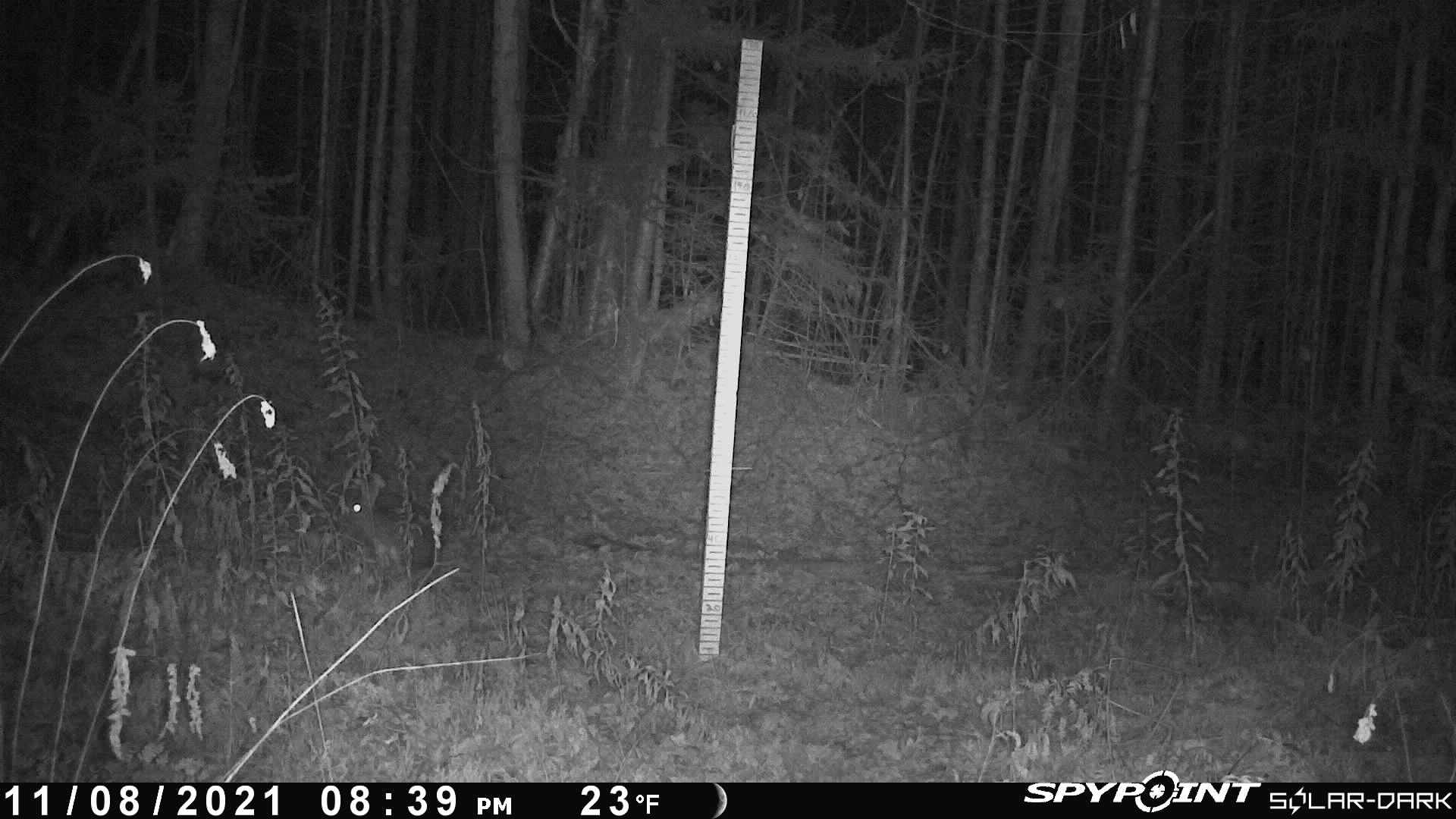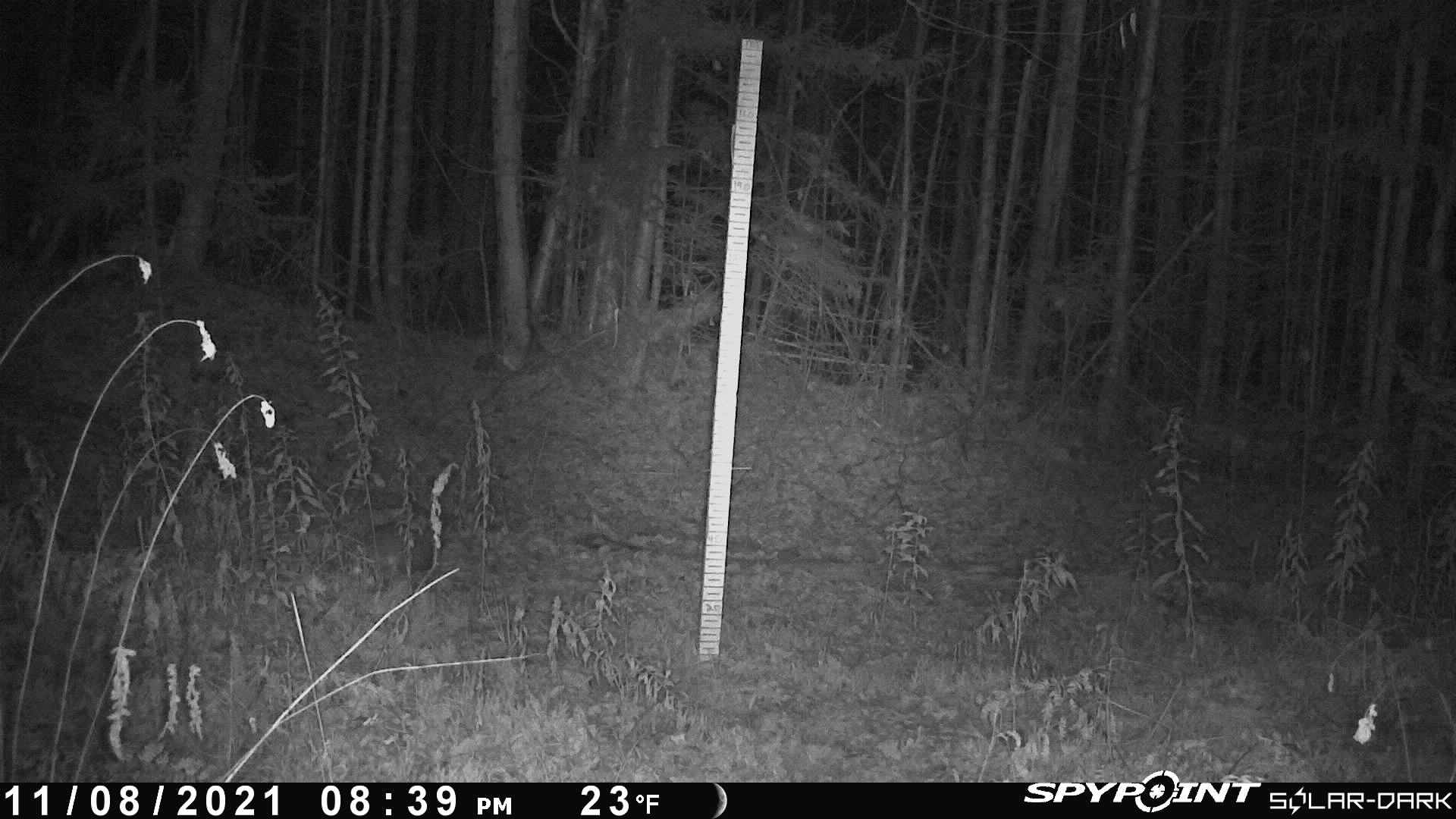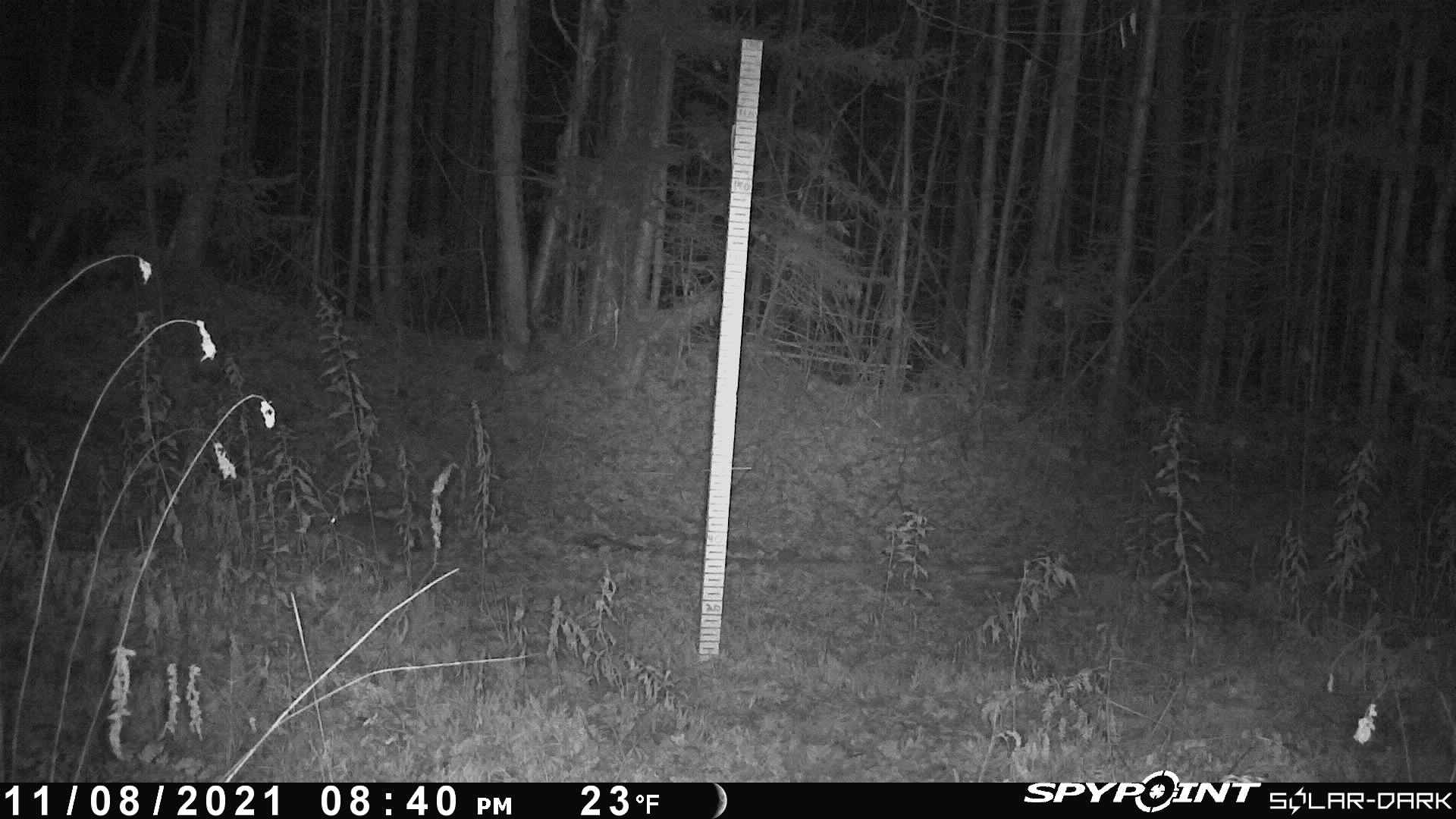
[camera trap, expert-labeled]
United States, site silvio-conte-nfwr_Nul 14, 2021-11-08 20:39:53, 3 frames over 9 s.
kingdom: Animalia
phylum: Chordata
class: Mammalia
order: Lagomorpha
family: Leporidae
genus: Lepus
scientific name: Lepus americanus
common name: snowshoe hare